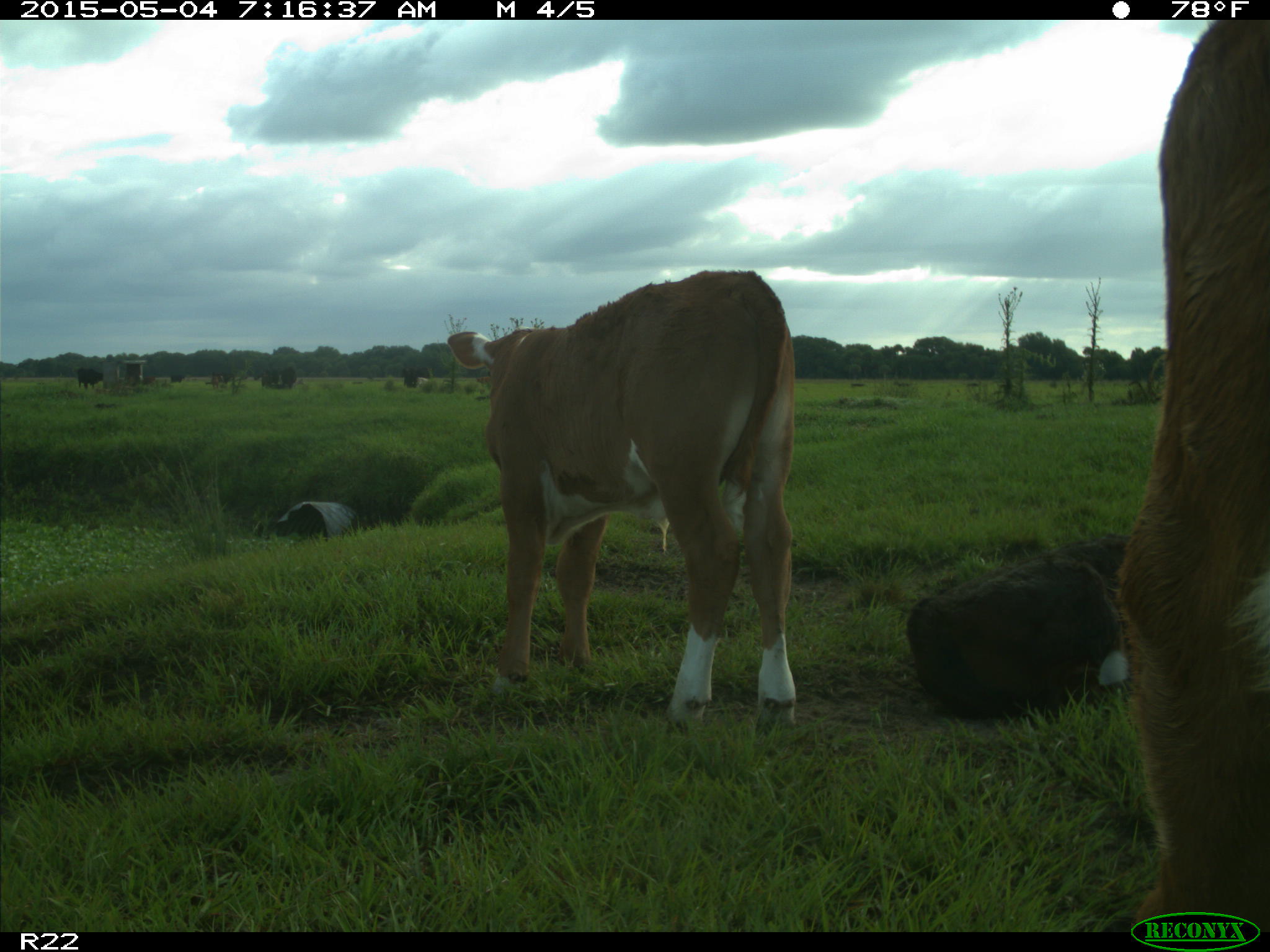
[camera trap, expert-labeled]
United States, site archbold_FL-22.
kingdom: Animalia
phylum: Chordata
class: Mammalia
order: Artiodactyla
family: Bovidae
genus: Bos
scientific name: Bos taurus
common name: domestic cow